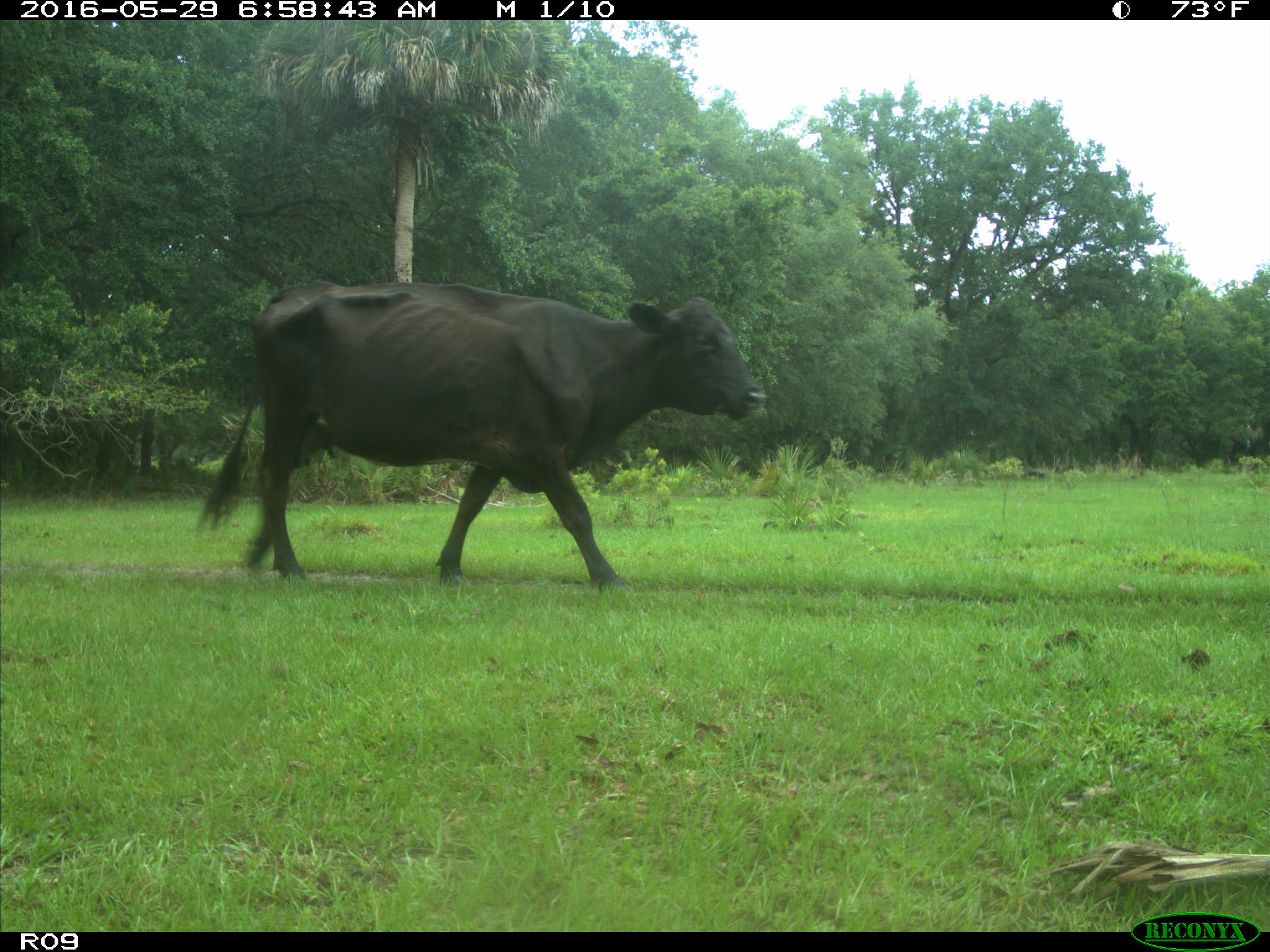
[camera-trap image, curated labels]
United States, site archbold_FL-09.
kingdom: Animalia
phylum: Chordata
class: Mammalia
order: Artiodactyla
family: Bovidae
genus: Bos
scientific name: Bos taurus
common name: domestic cow